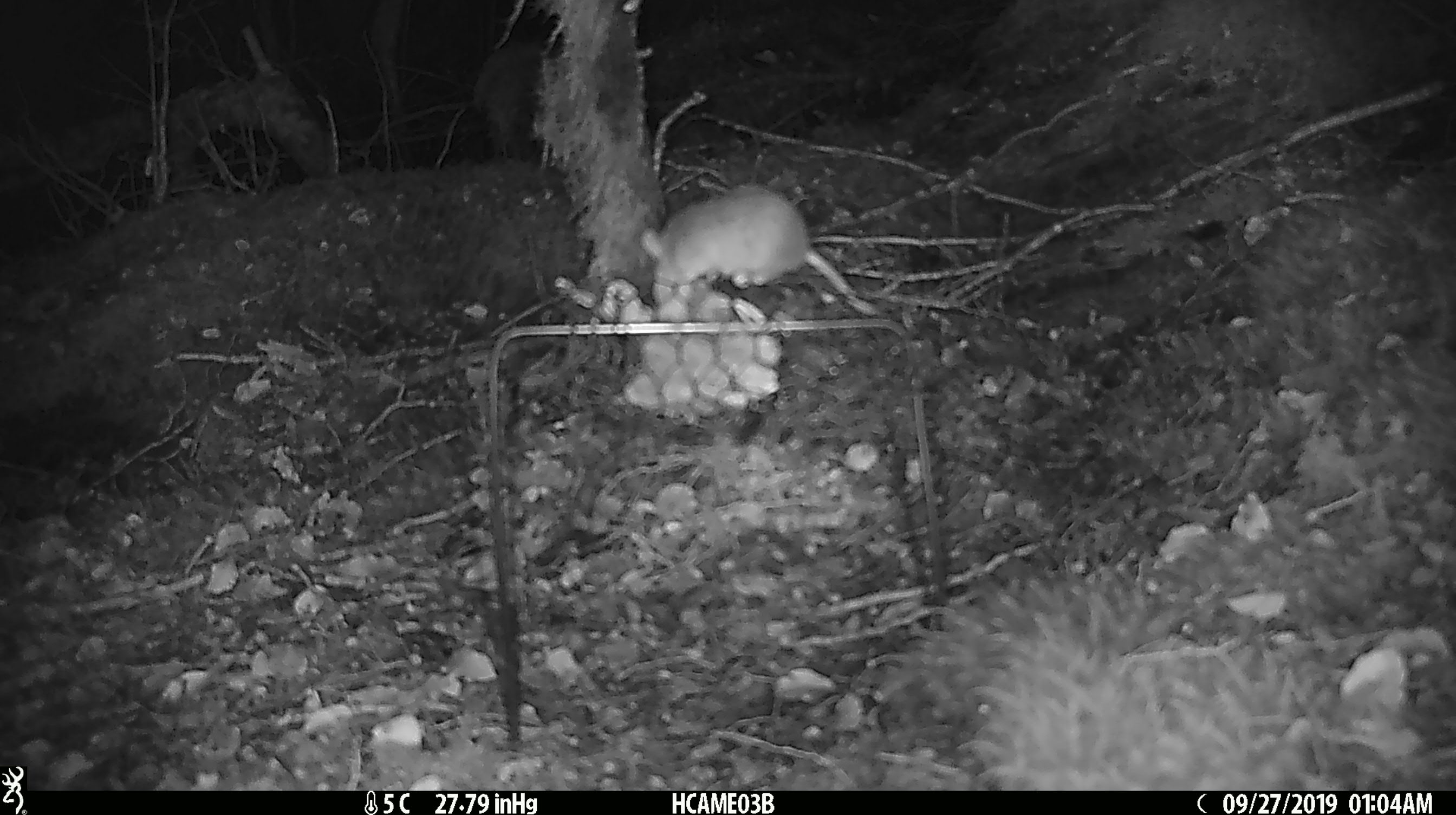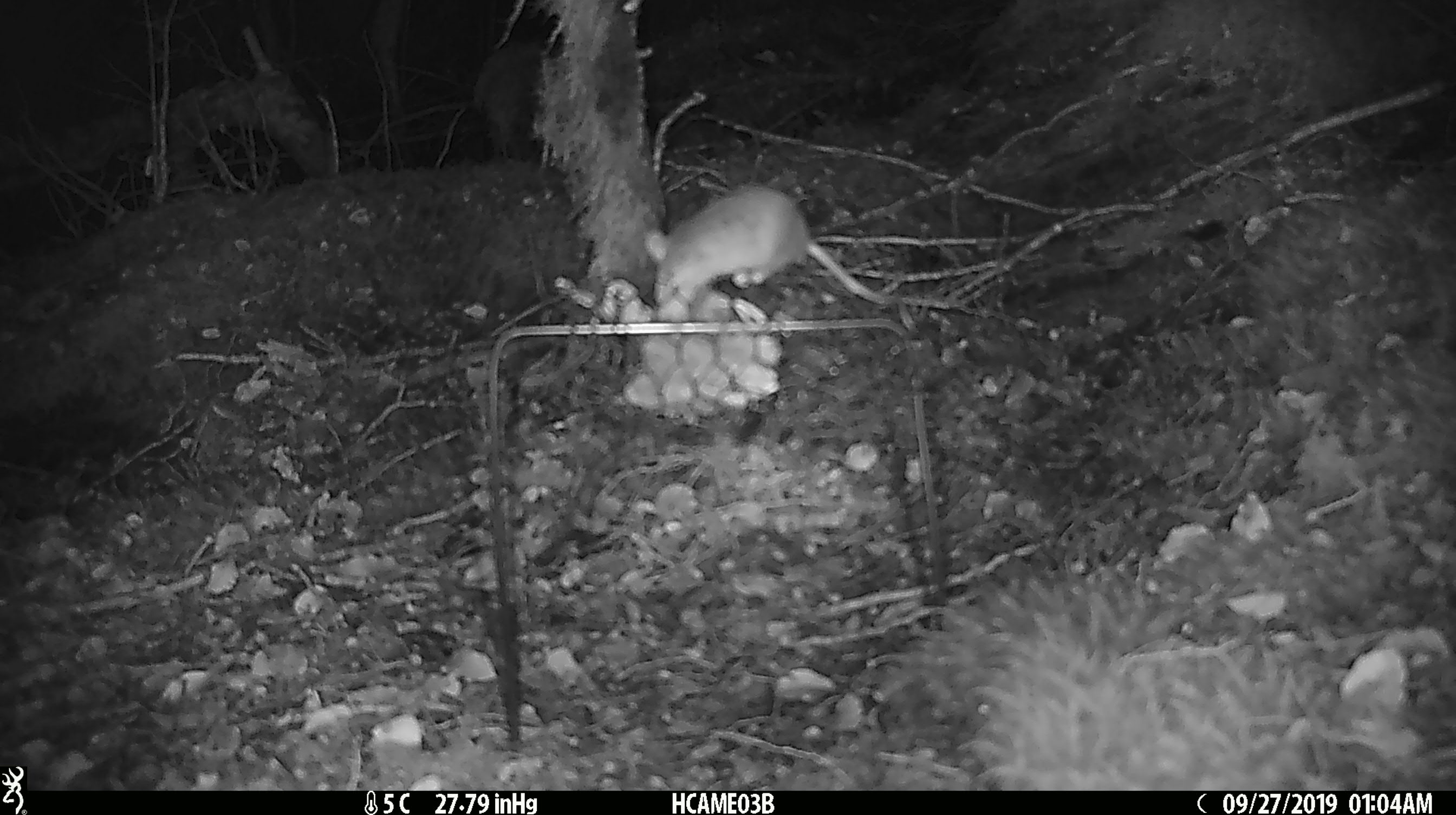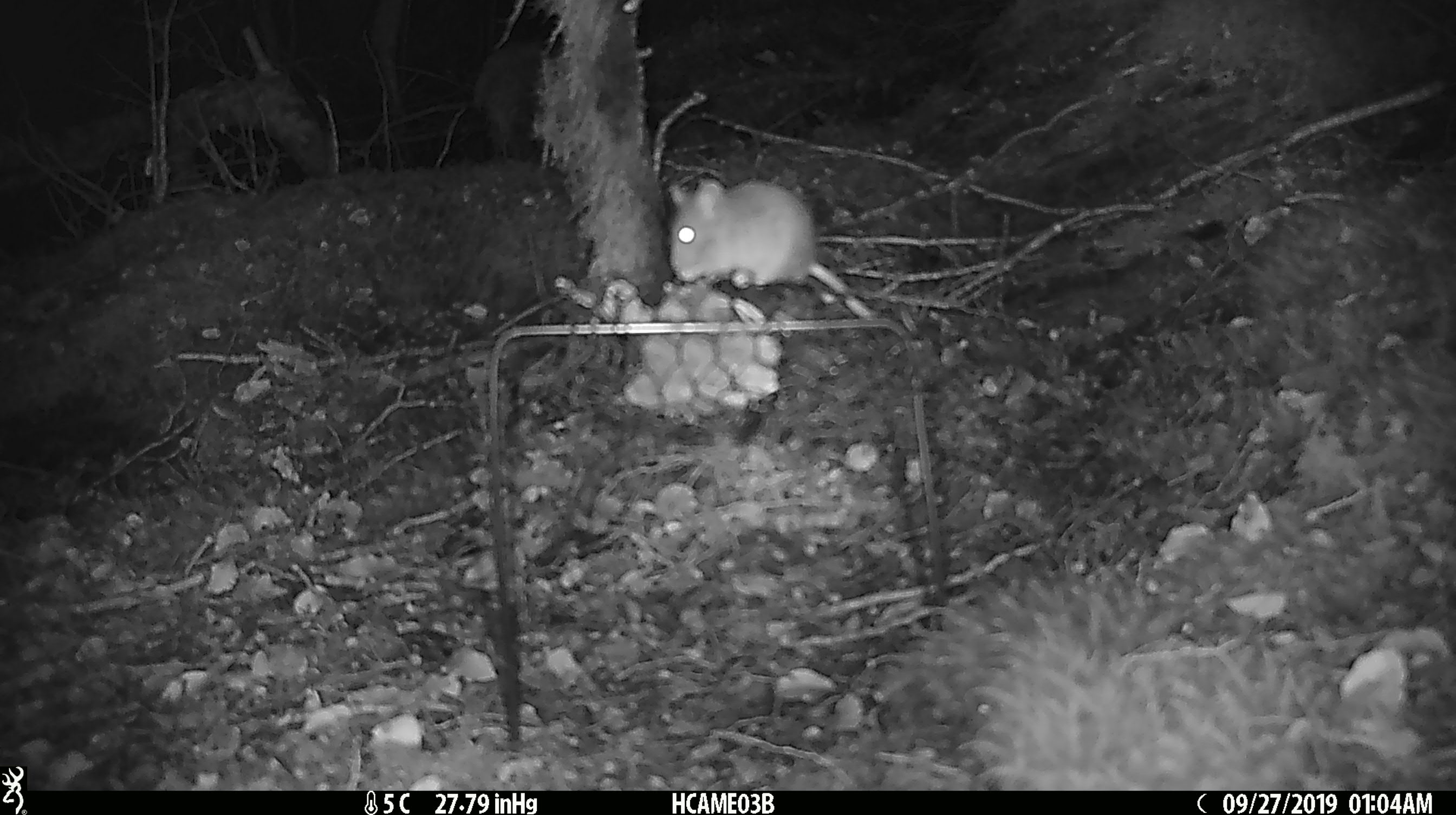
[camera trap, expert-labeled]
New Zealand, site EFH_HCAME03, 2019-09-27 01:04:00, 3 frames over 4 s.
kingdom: Animalia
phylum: Chordata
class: Mammalia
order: Rodentia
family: Muridae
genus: Mus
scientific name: Mus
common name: mouse